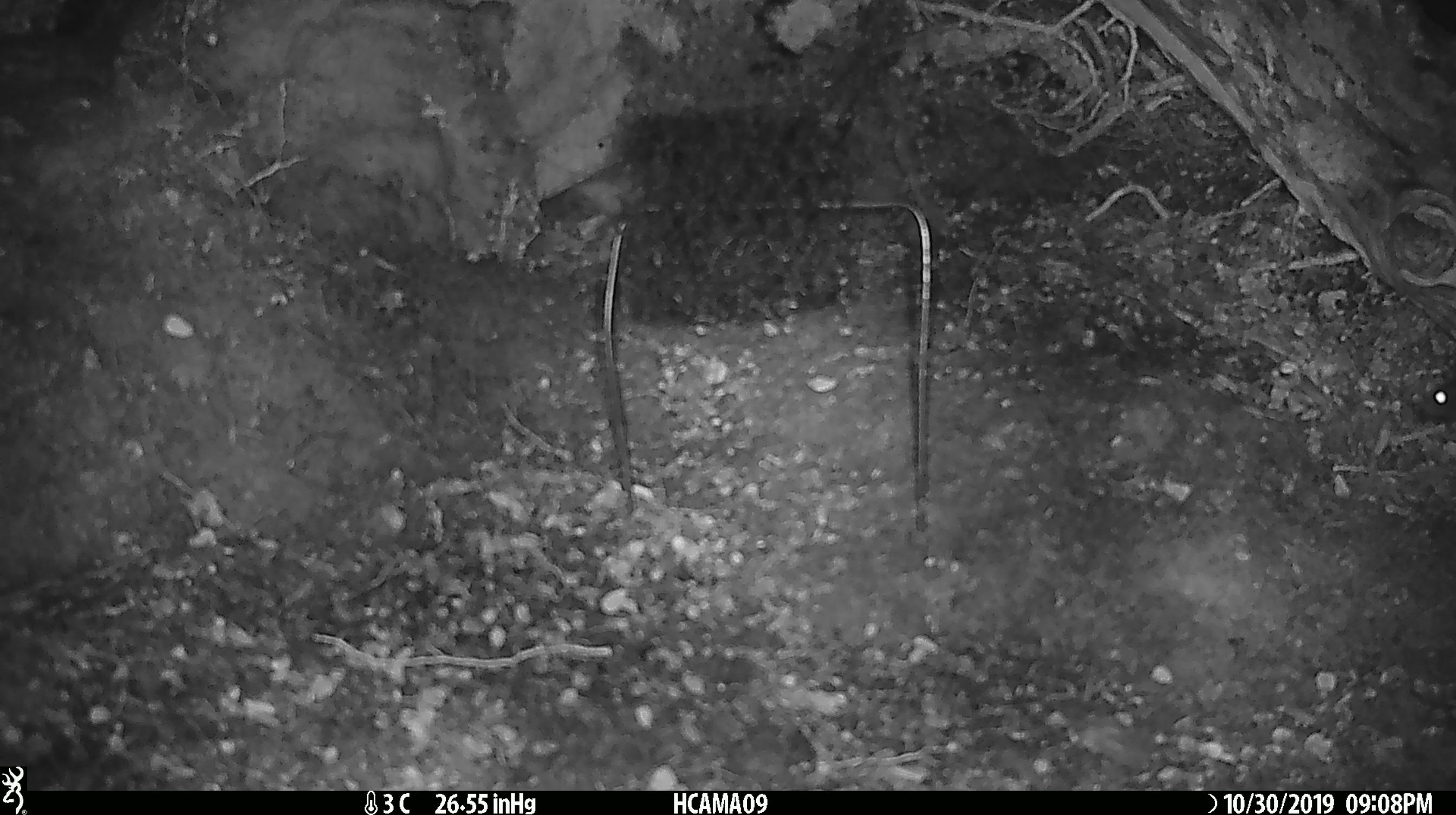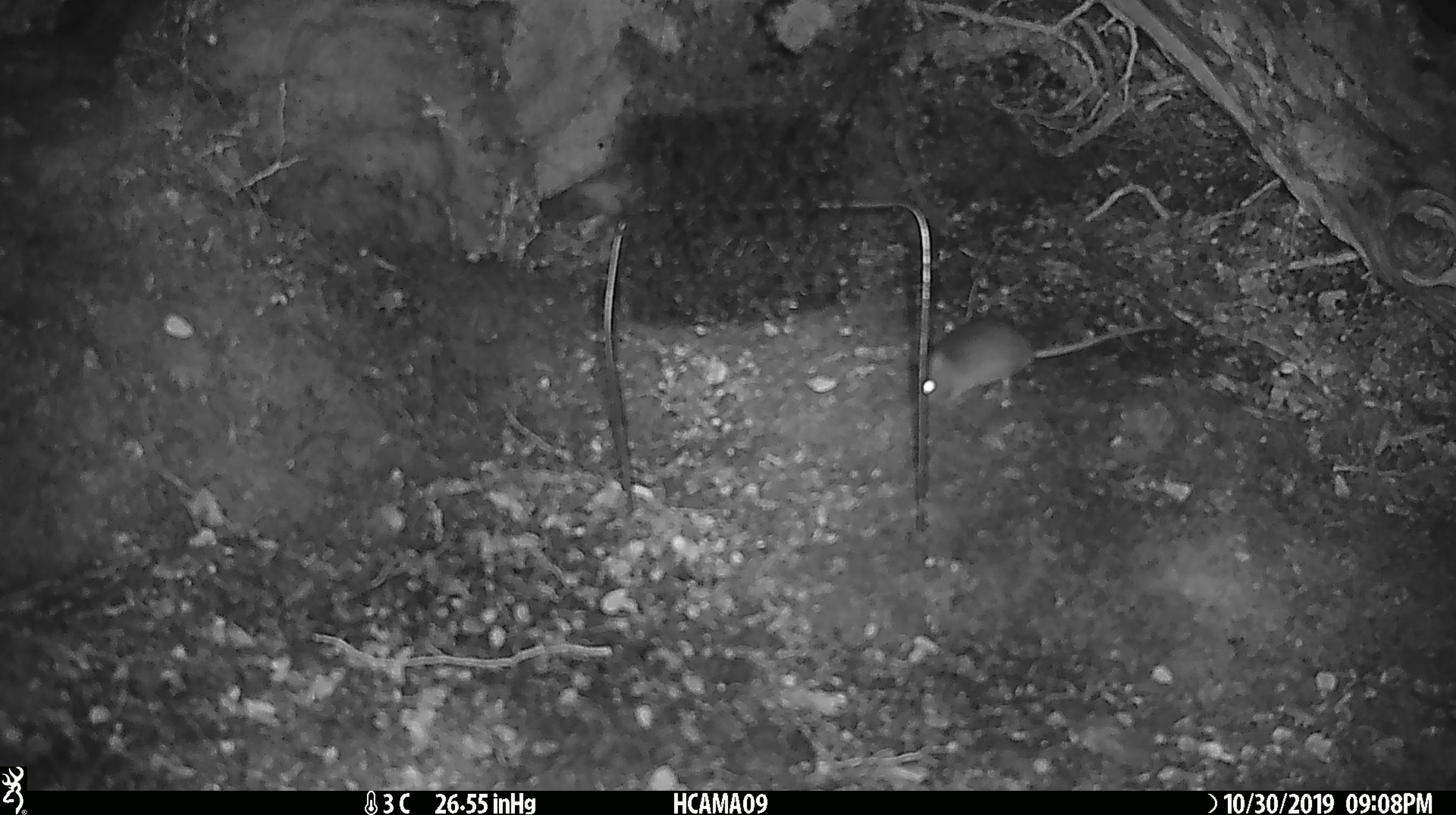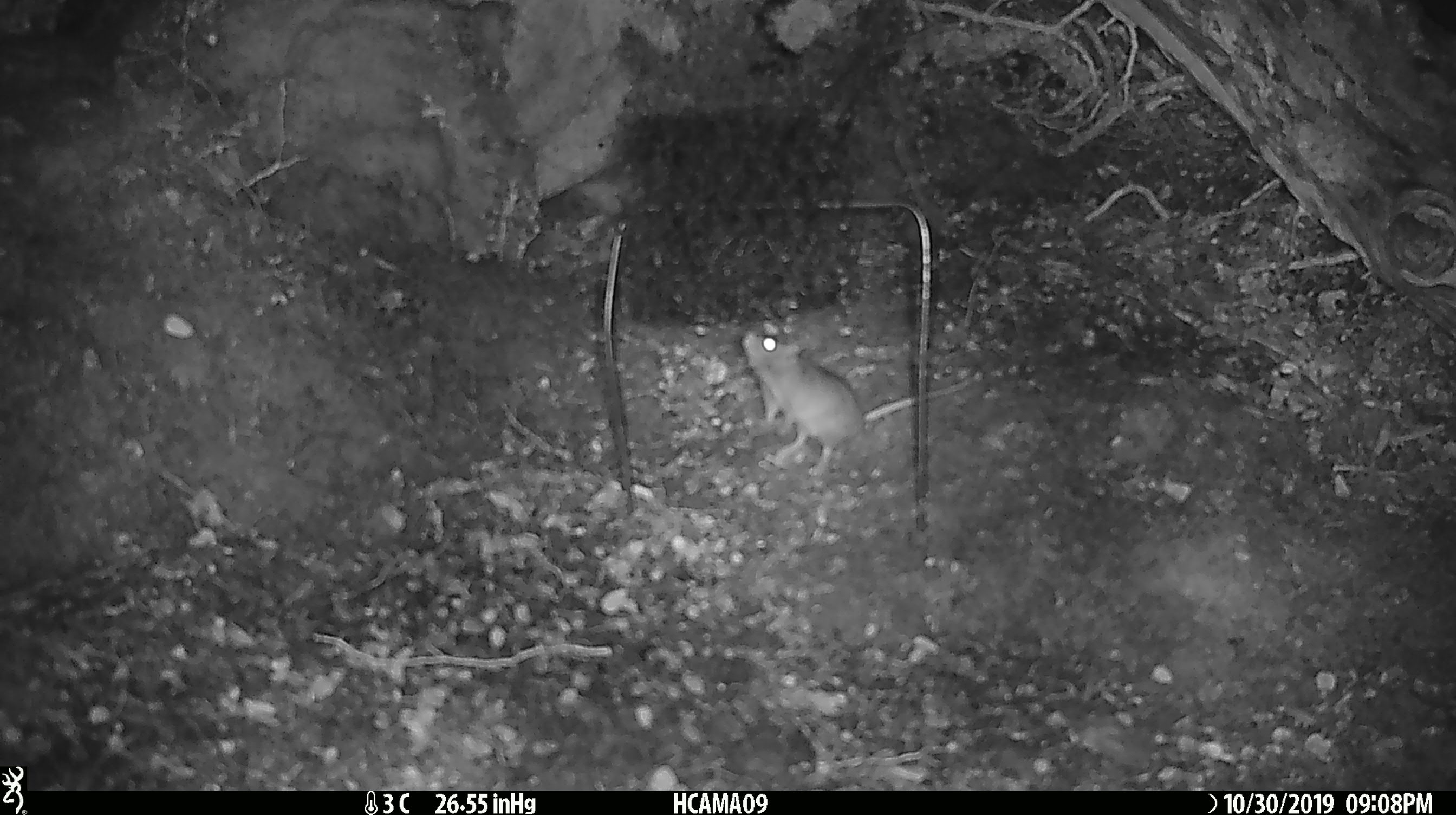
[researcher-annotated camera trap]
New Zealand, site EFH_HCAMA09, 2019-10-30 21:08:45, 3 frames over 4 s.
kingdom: Animalia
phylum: Chordata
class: Mammalia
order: Rodentia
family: Muridae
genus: Mus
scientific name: Mus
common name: mouse